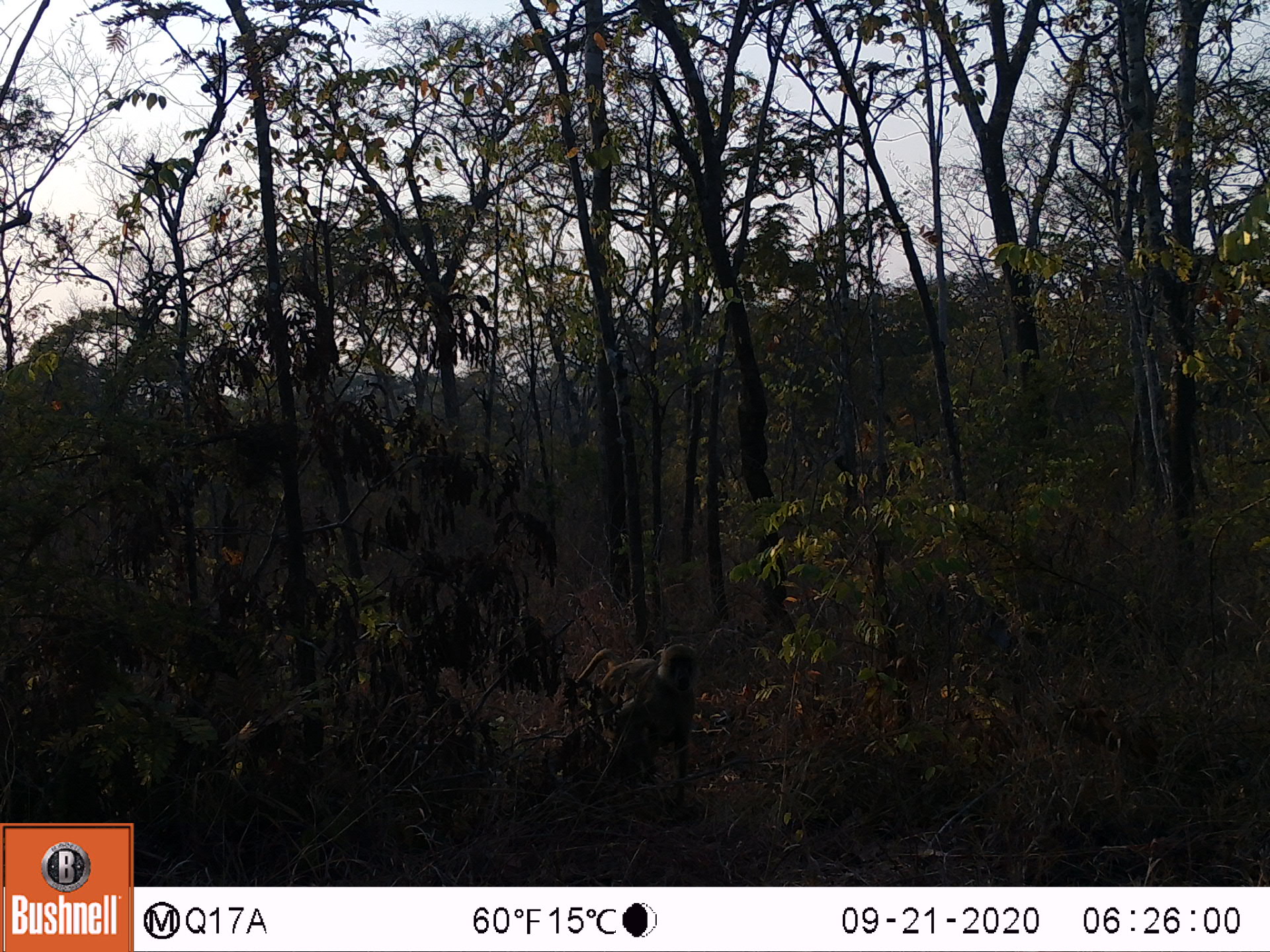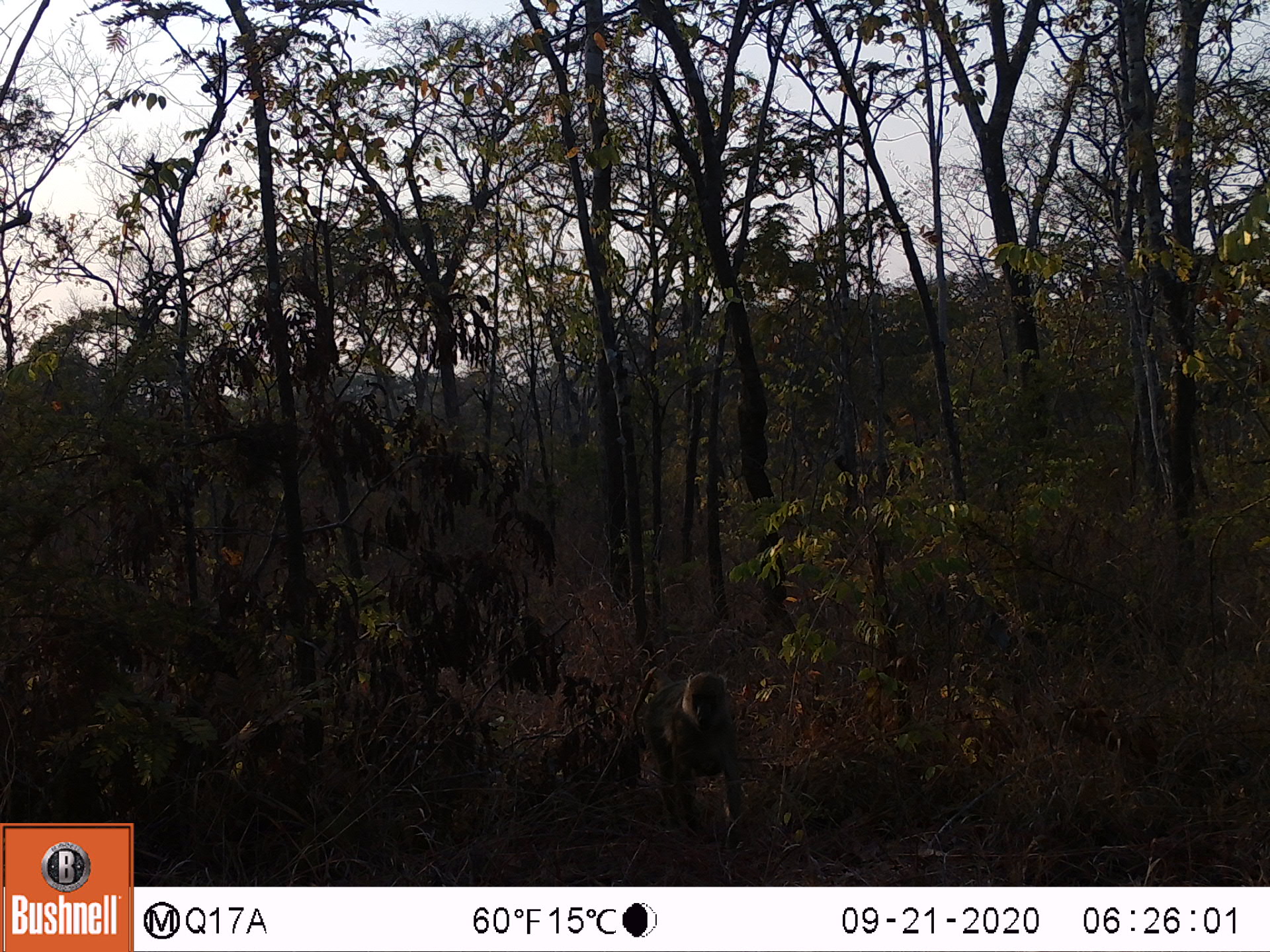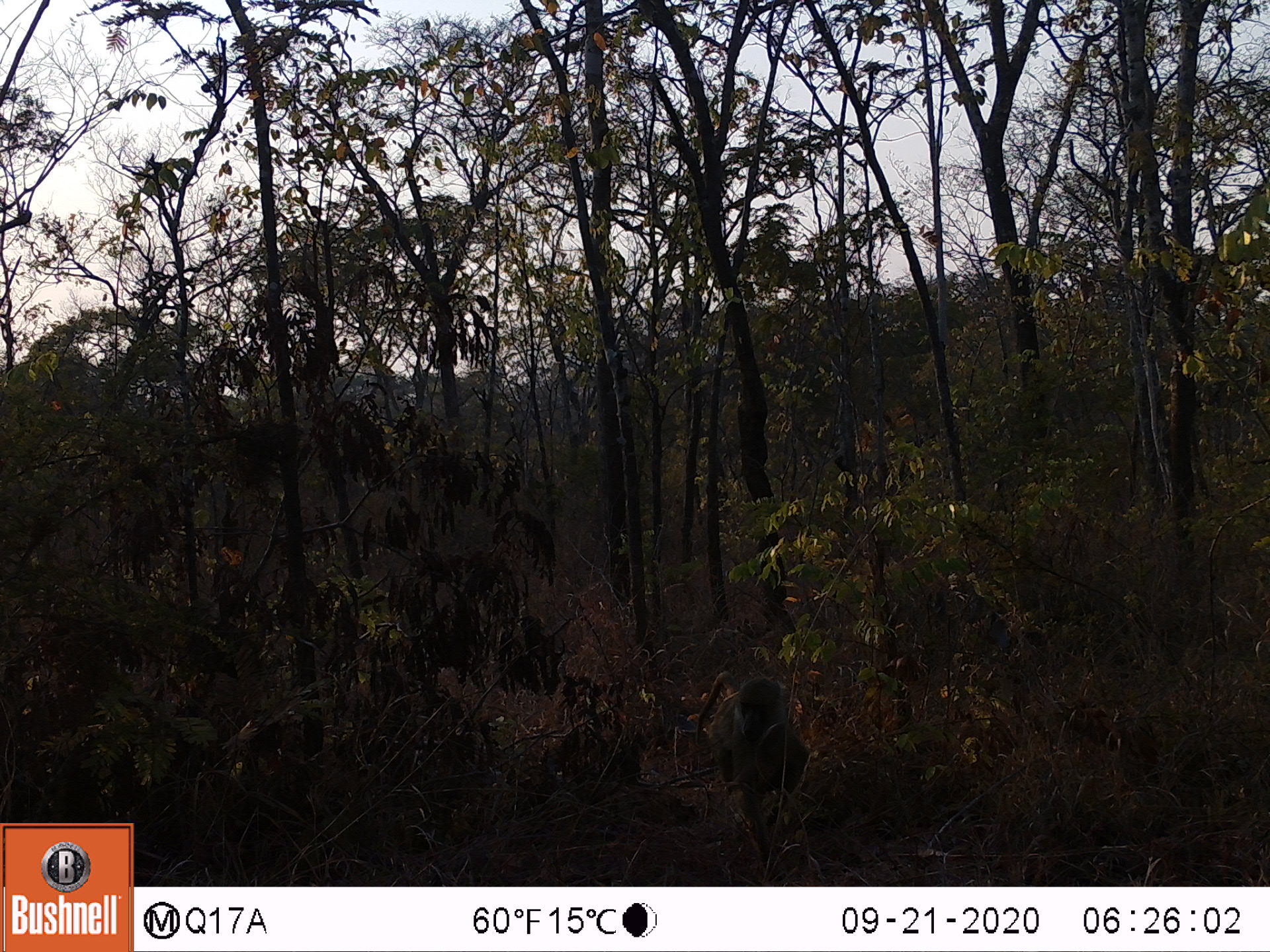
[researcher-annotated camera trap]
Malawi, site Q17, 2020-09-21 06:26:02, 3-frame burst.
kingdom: Animalia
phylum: Chordata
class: Mammalia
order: Primates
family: Cercopithecidae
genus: Papio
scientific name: Papio cynocephalus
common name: yellow baboon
Yellow baboon (Papio cynocephalus), count 1.